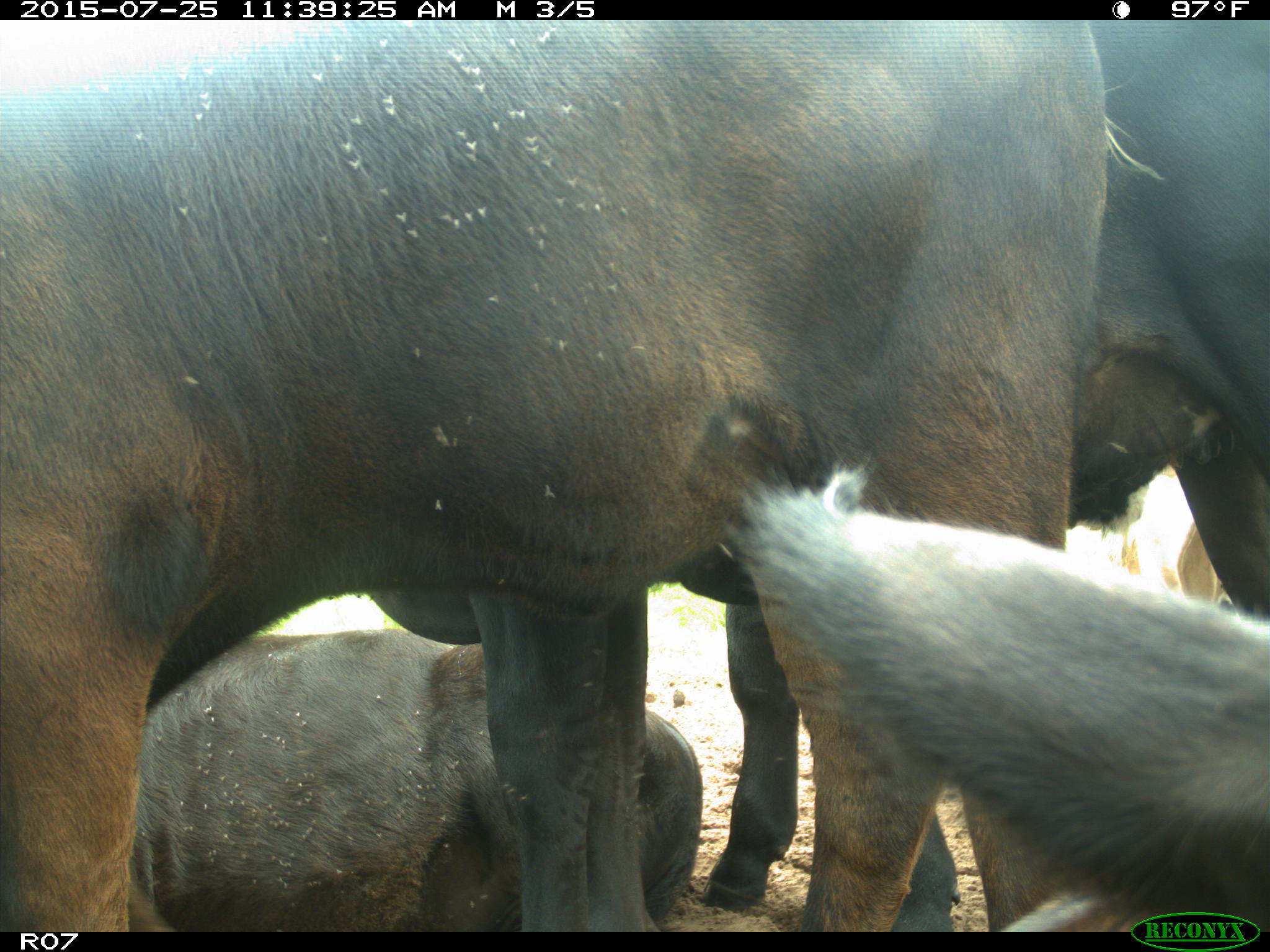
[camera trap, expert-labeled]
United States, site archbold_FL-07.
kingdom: Animalia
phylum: Chordata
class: Mammalia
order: Artiodactyla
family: Bovidae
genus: Bos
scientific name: Bos taurus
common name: domestic cow